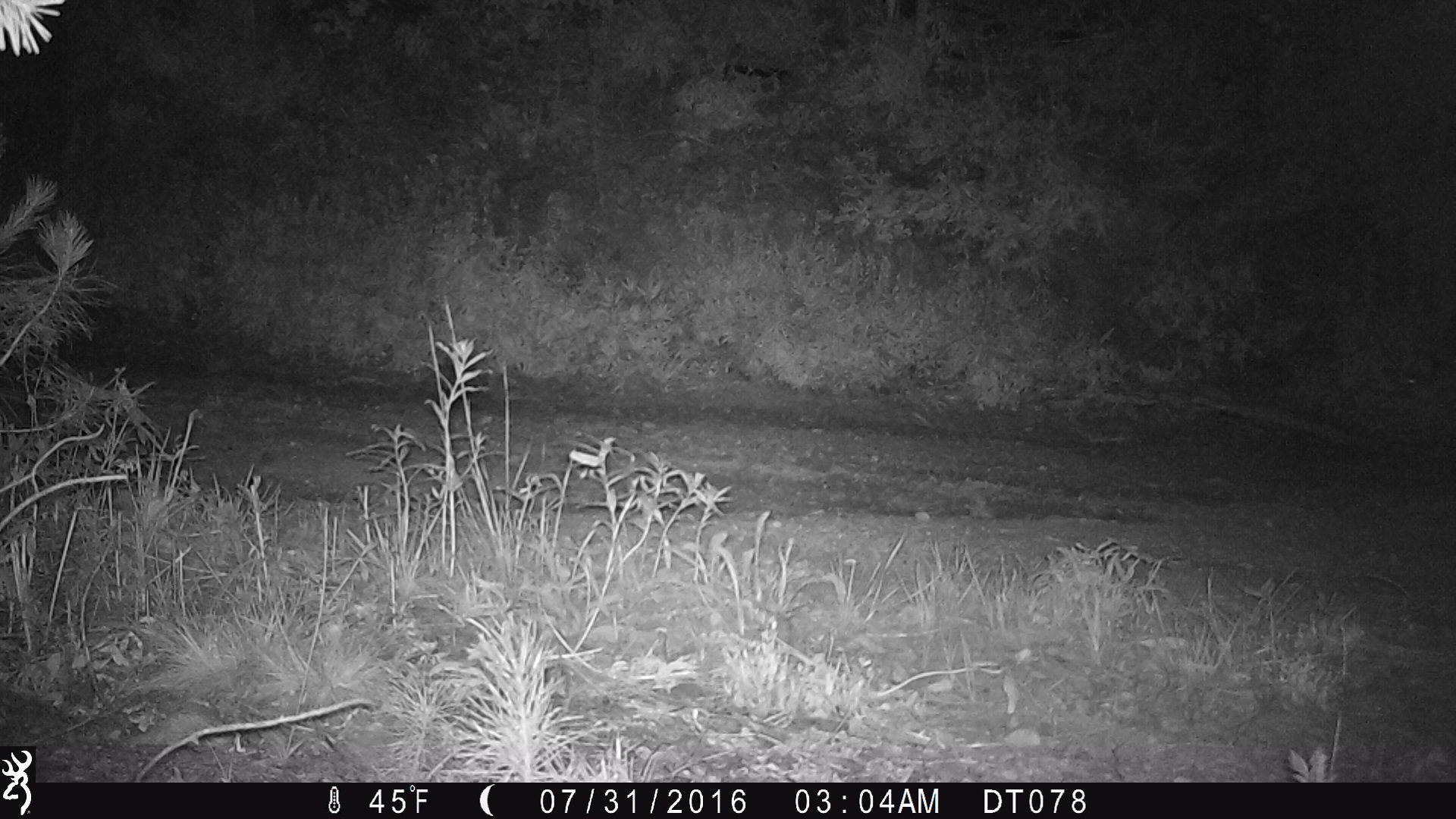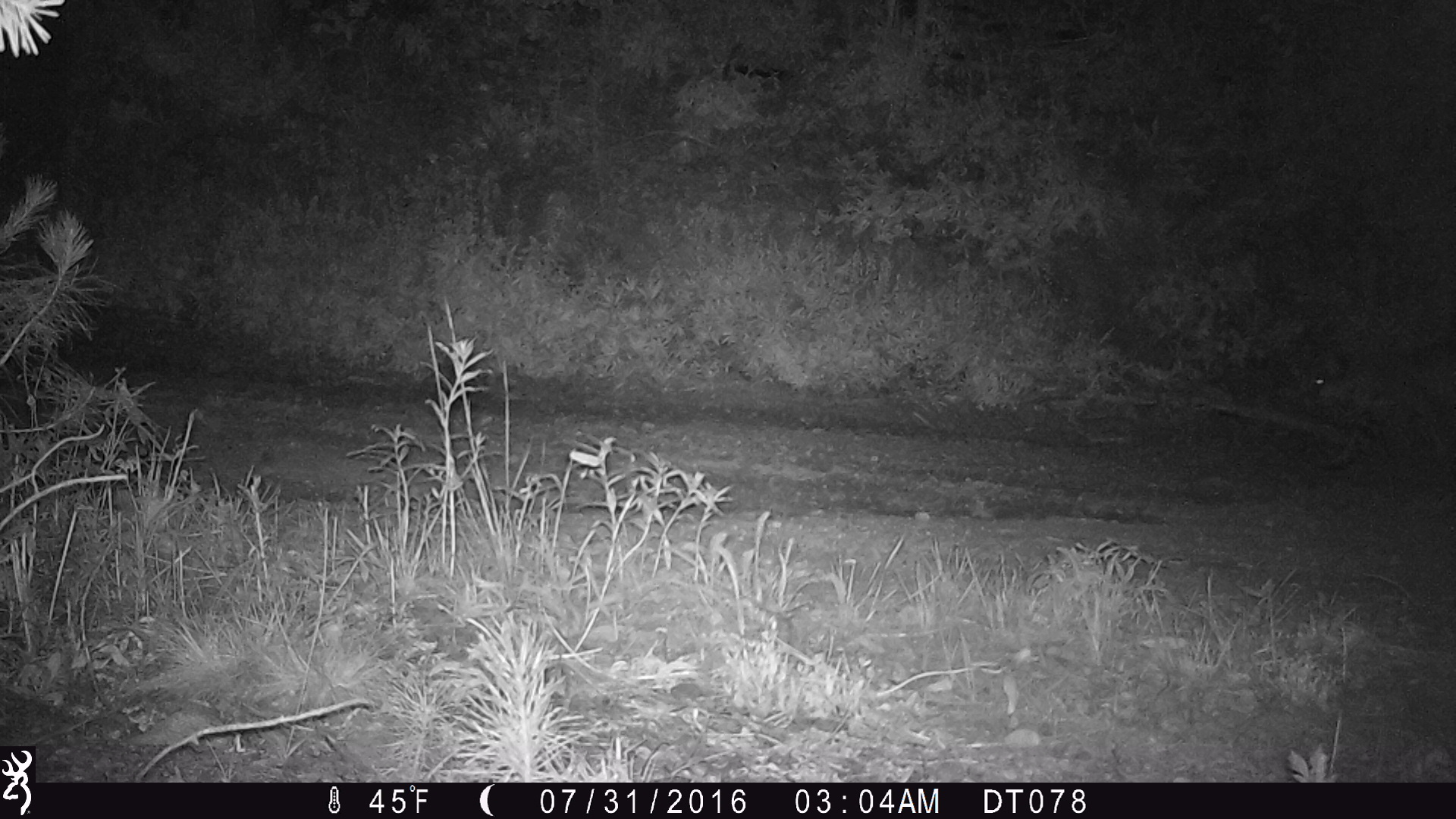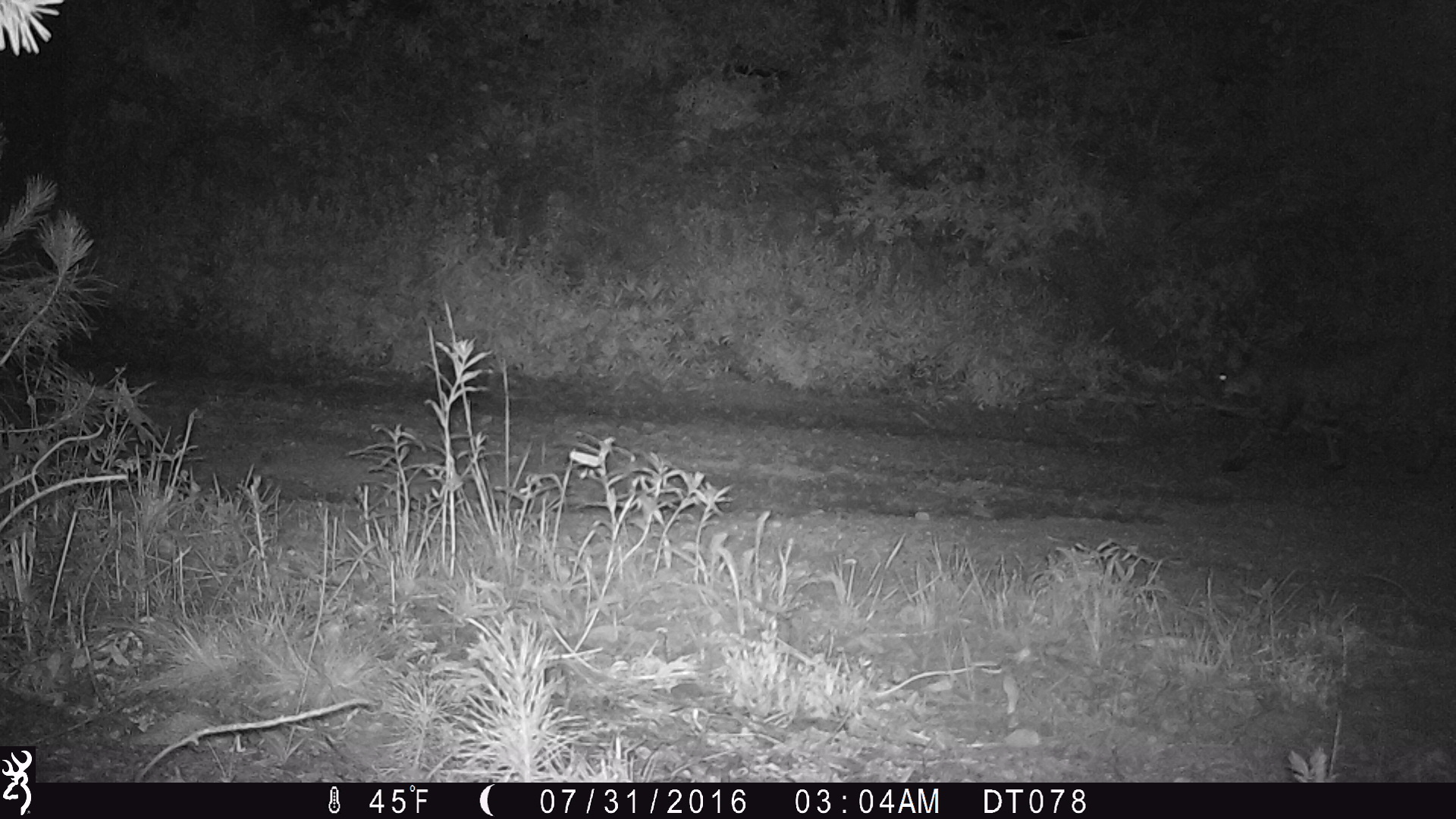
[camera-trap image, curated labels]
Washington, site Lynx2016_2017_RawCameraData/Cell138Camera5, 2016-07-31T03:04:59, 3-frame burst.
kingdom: Animalia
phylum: Chordata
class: Mammalia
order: Carnivora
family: Felidae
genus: Lynx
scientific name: Lynx rufus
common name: bobcat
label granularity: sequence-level